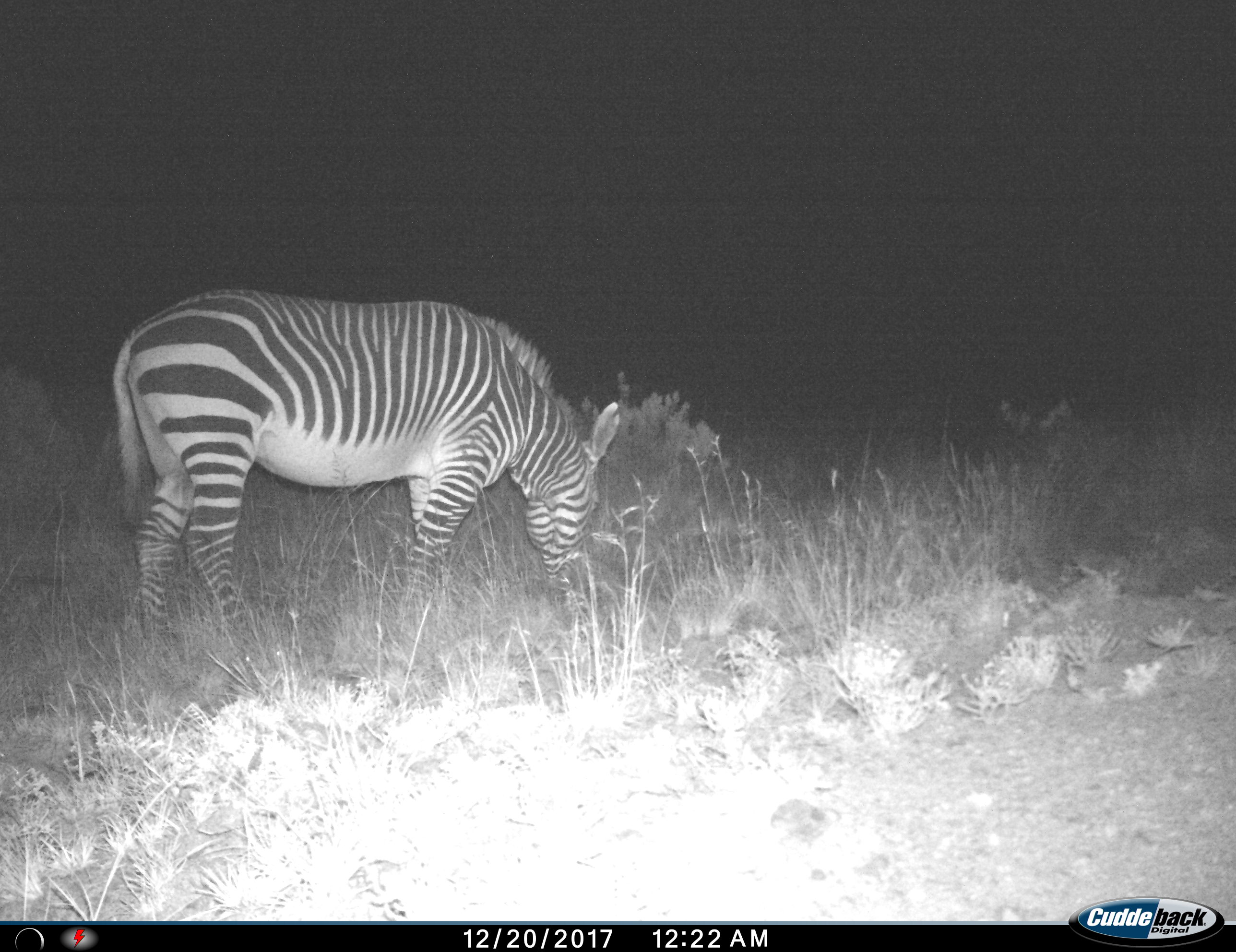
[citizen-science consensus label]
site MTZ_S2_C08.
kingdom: Animalia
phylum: Chordata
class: Mammalia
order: Perissodactyla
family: Equidae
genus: Equus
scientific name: Equus zebra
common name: mountain zebra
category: zebramountain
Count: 1.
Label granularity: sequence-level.